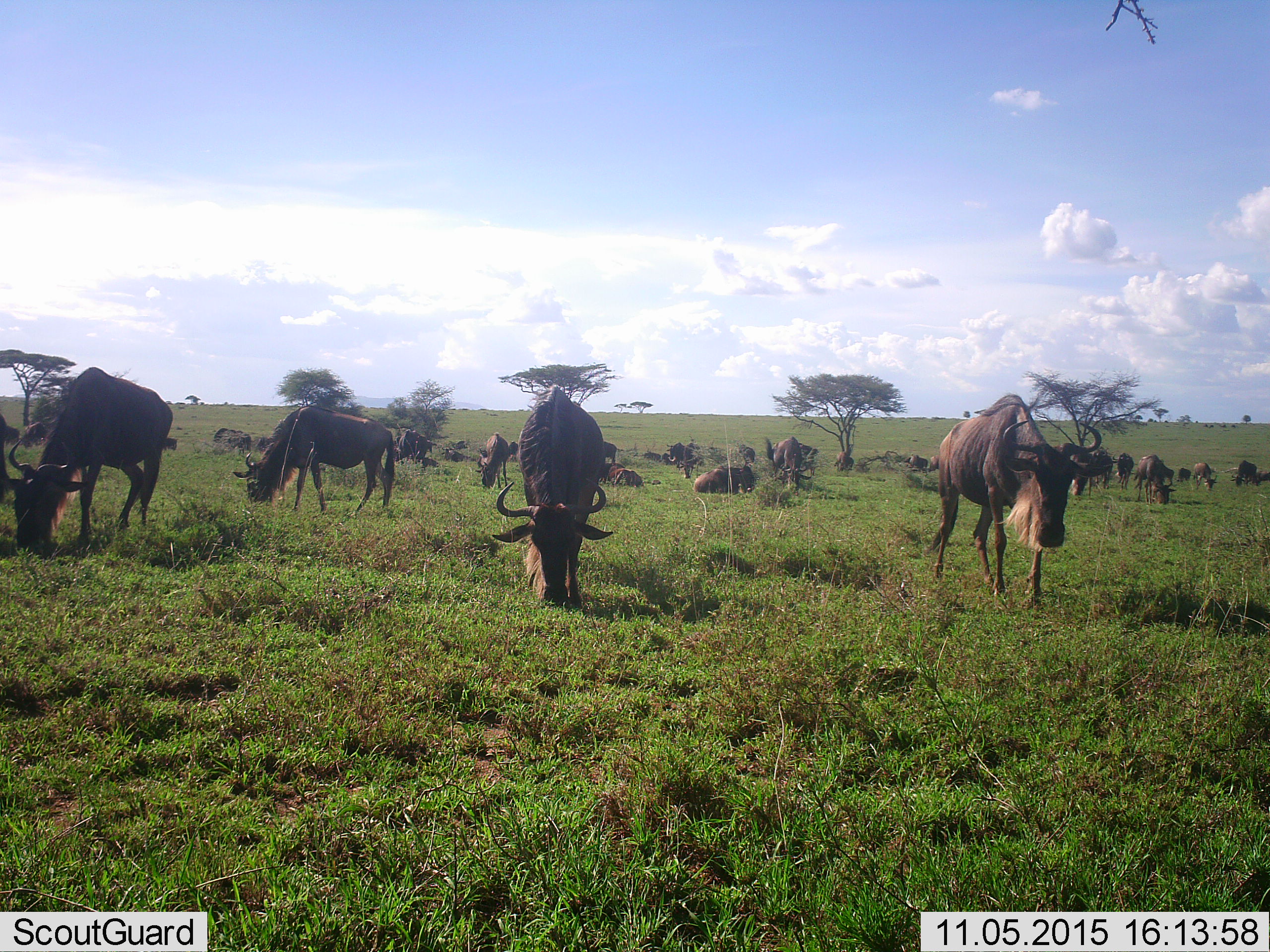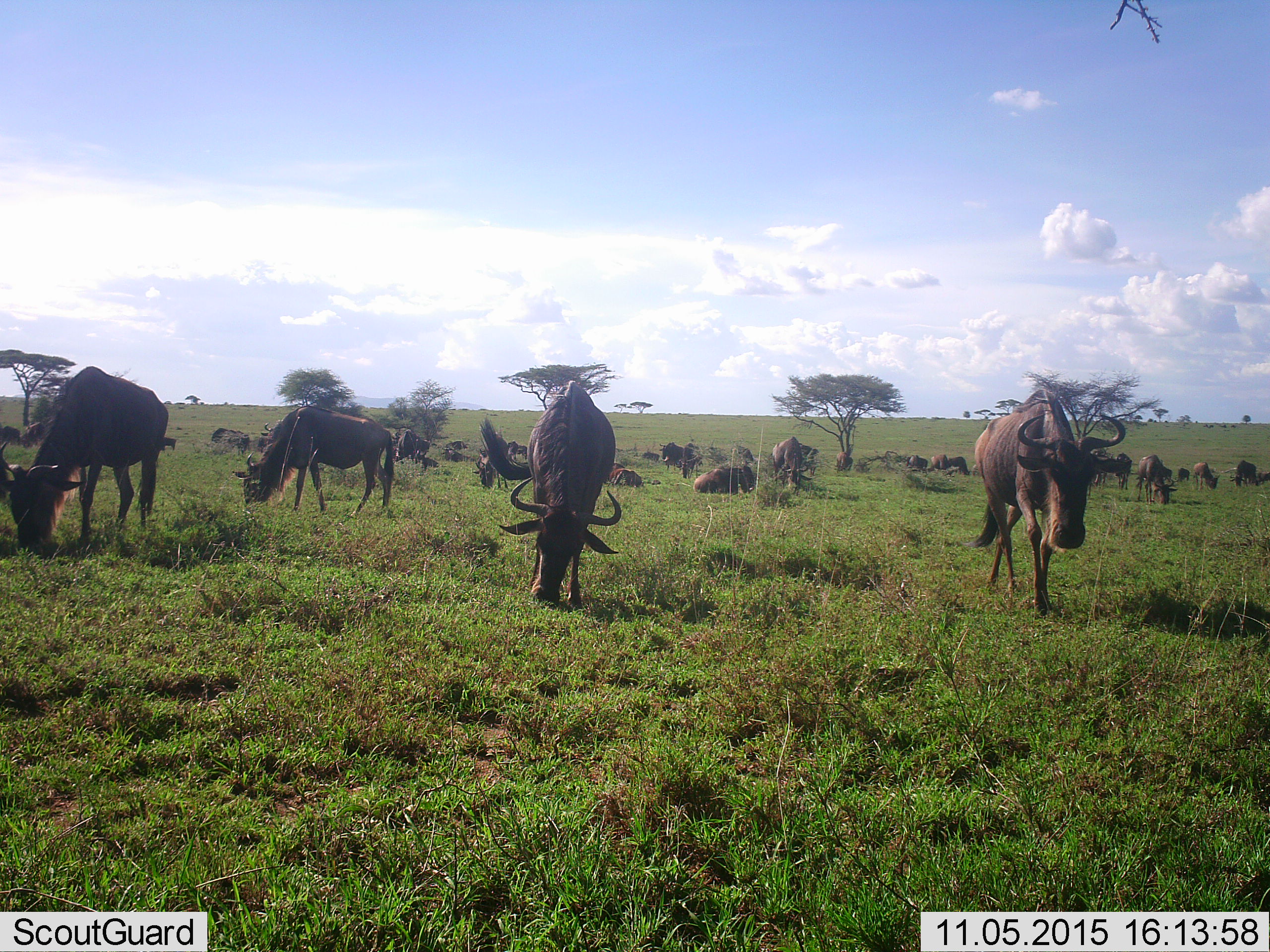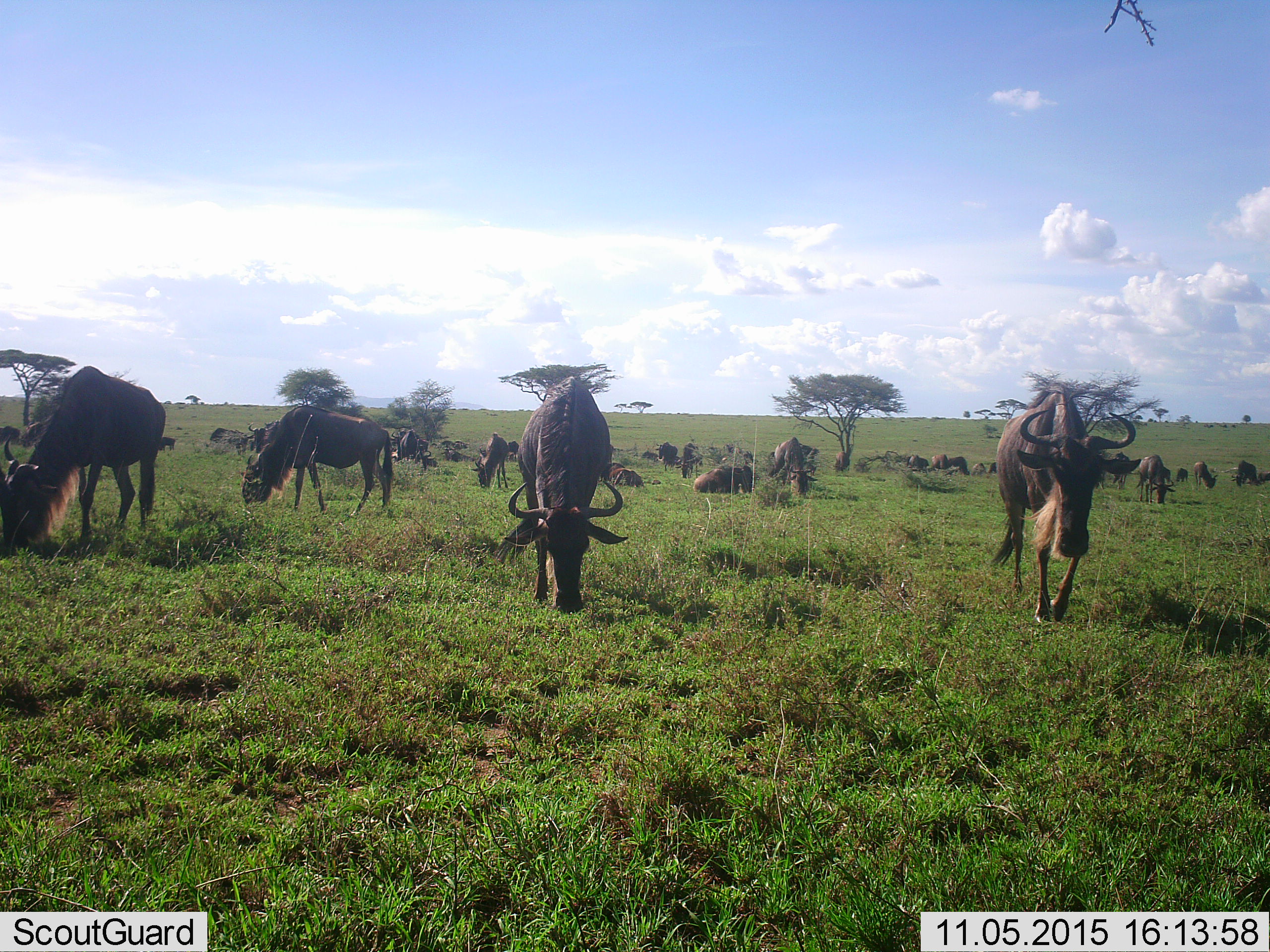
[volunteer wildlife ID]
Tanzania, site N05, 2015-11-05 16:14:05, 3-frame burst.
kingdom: Animalia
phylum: Chordata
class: Mammalia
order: Artiodactyla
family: Bovidae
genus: Connochaetes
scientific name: Connochaetes taurinus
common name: blue wildebeest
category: wildebeest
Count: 11-50.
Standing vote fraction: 67%.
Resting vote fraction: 50%.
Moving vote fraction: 33%.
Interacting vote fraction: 0%.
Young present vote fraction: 0%.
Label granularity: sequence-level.